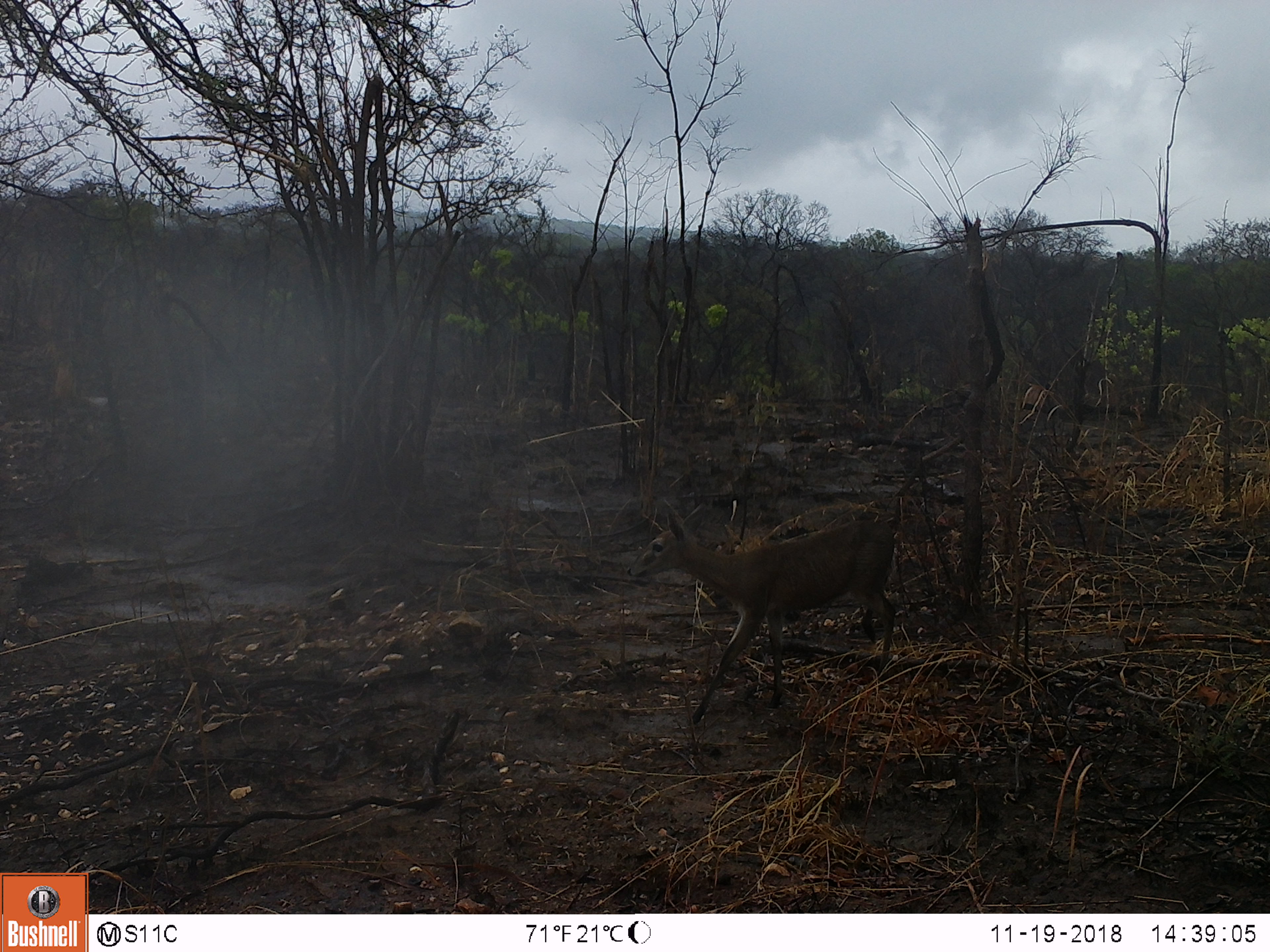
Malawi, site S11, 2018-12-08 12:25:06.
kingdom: Animalia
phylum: Chordata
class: Mammalia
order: Artiodactyla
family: Bovidae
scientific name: Antilopinae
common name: small antelope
Small antelope (Antilopinae), count 1.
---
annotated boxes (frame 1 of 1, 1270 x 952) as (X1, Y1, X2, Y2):
small antelope: (626, 490, 914, 747)